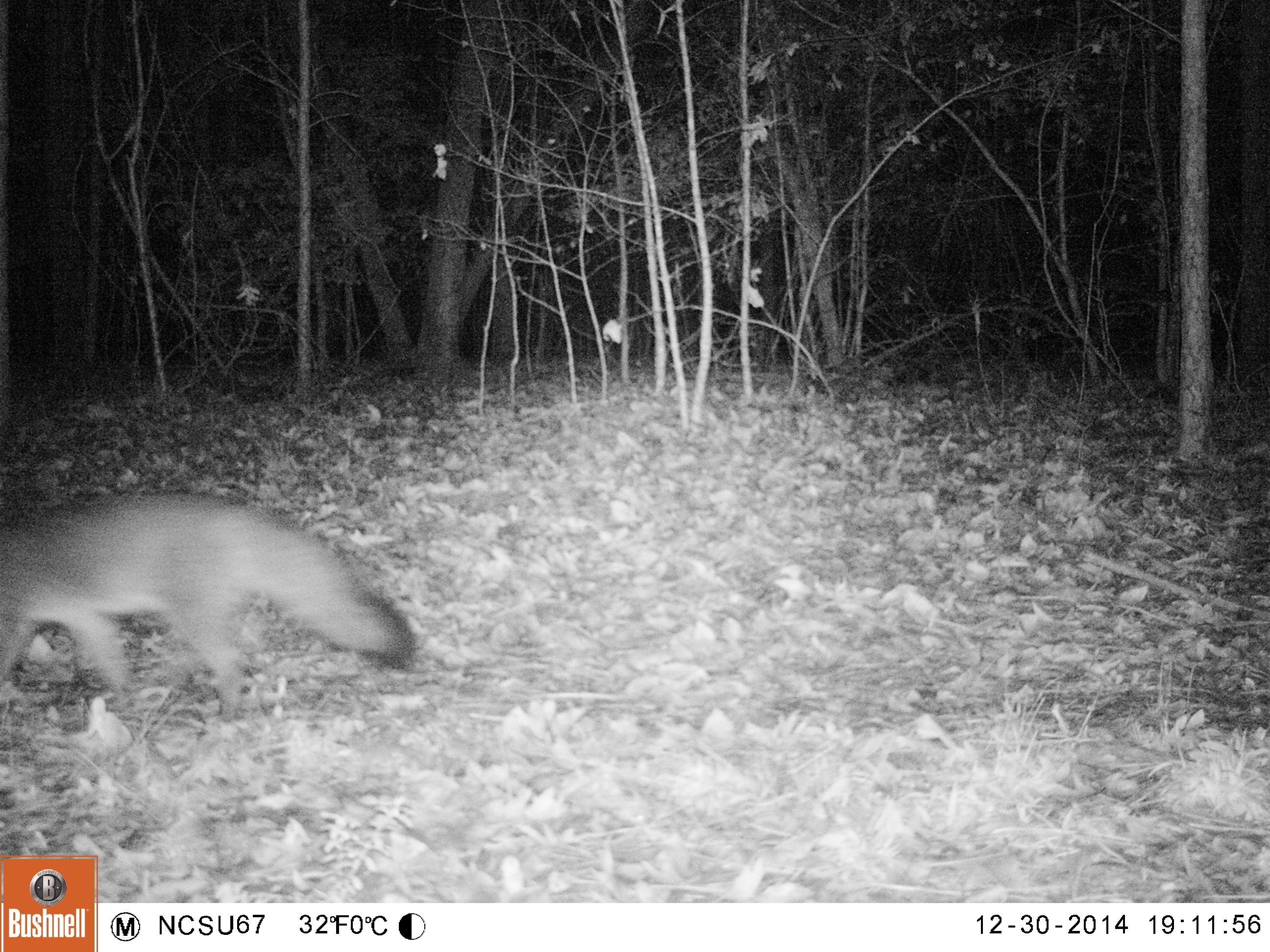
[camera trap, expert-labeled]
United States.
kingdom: Animalia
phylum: Chordata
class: Mammalia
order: Carnivora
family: Canidae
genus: Urocyon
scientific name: Urocyon cinereoargenteus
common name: gray fox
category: Grey Fox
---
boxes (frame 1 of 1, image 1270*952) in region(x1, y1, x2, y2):
Grey Fox: region(0, 484, 418, 703)